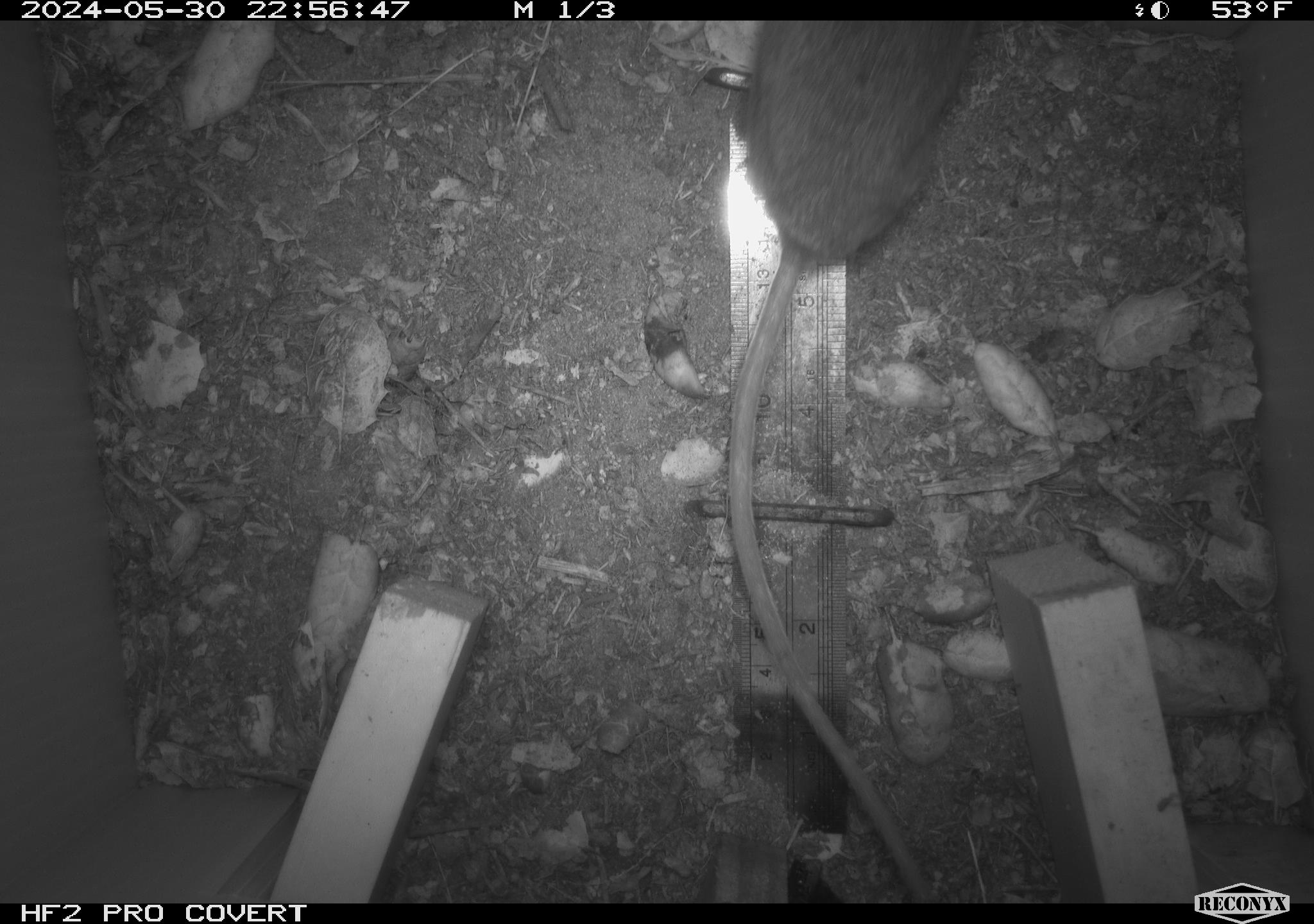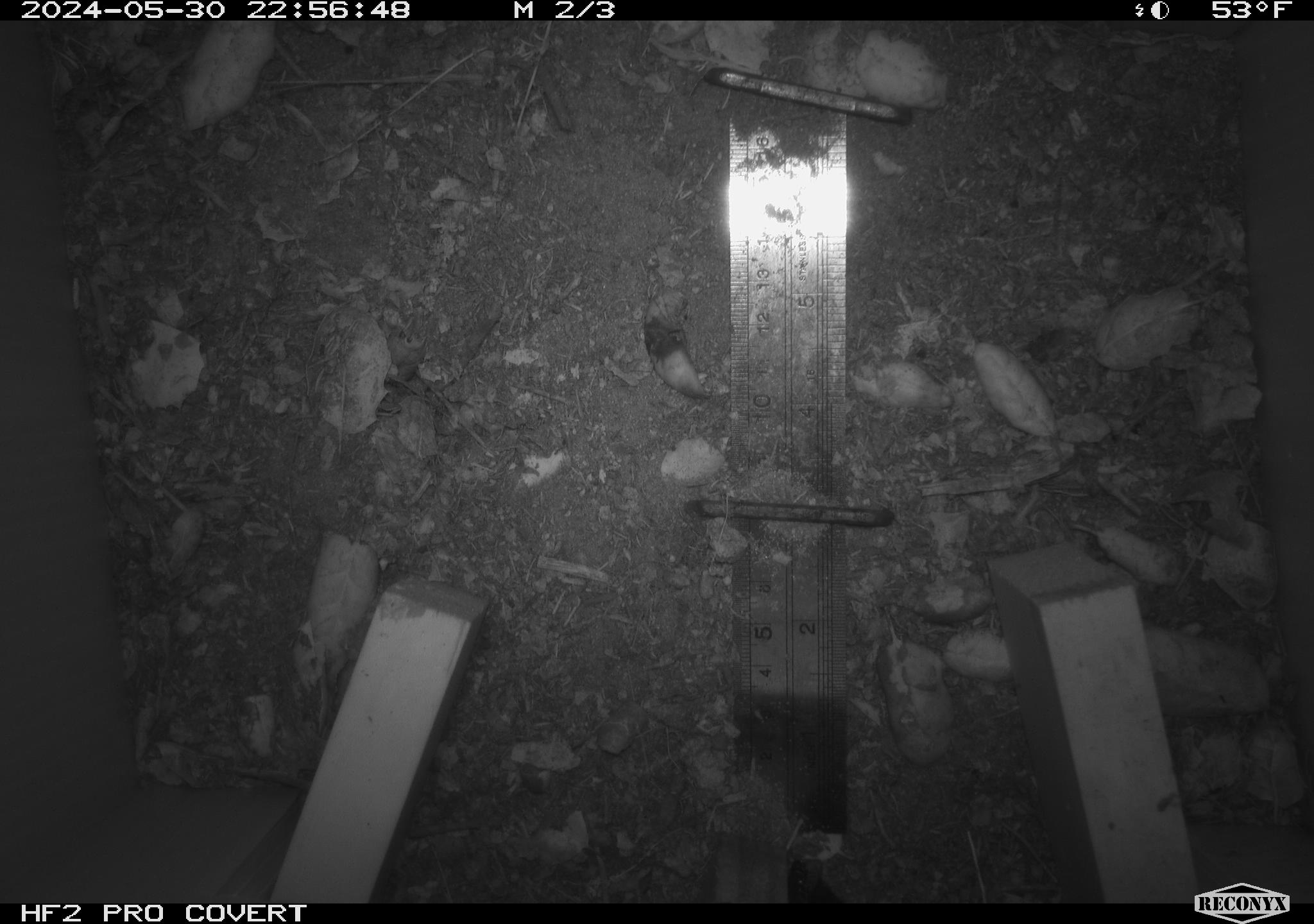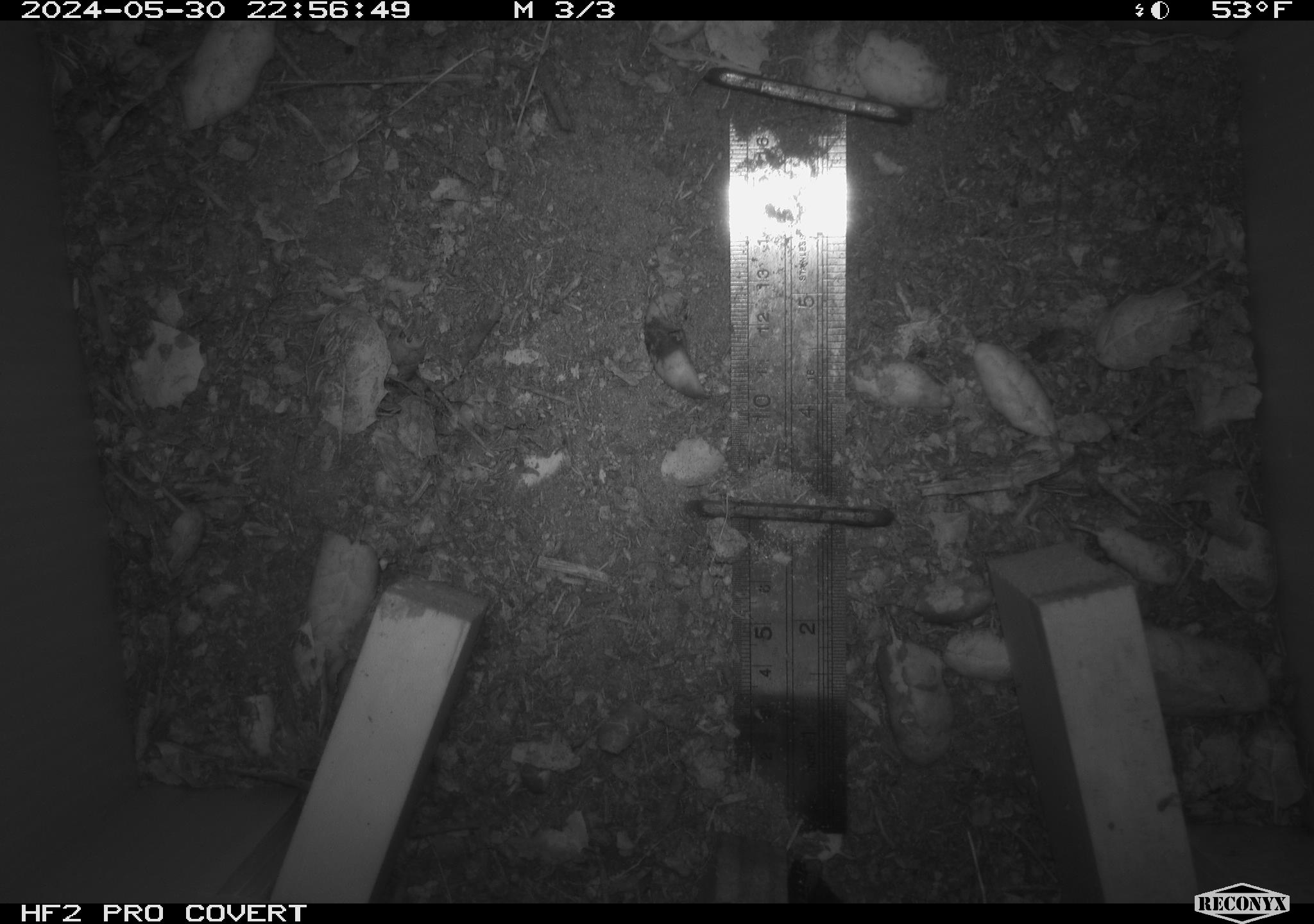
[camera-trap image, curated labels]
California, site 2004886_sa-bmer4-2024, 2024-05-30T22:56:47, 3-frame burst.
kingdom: Animalia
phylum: Chordata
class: Mammalia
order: Rodentia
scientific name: Rodentia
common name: mouse species